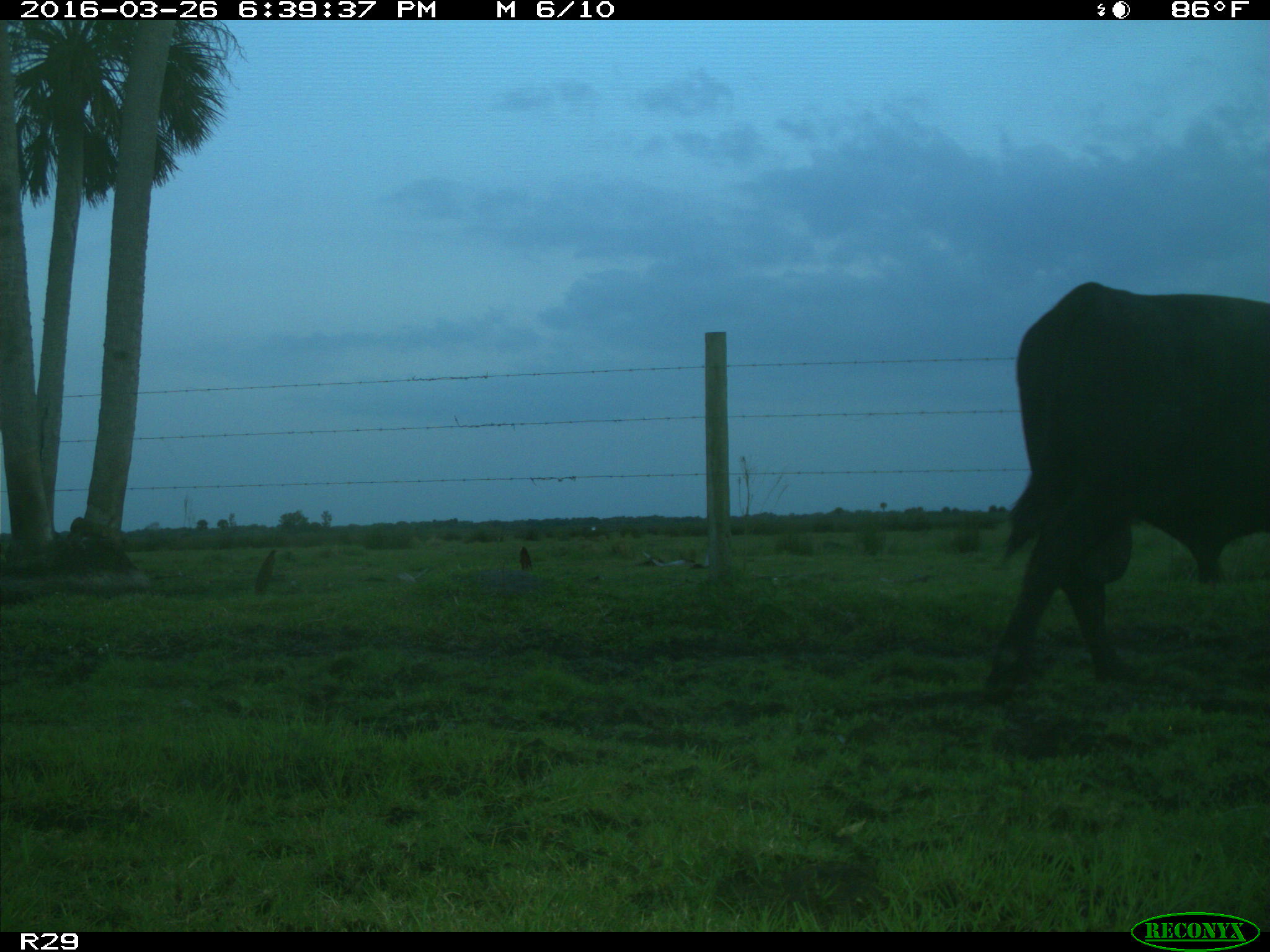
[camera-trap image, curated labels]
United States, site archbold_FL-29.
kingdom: Animalia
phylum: Chordata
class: Mammalia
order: Artiodactyla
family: Bovidae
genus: Bos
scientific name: Bos taurus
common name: domestic cow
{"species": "Bos taurus (domestic cow)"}